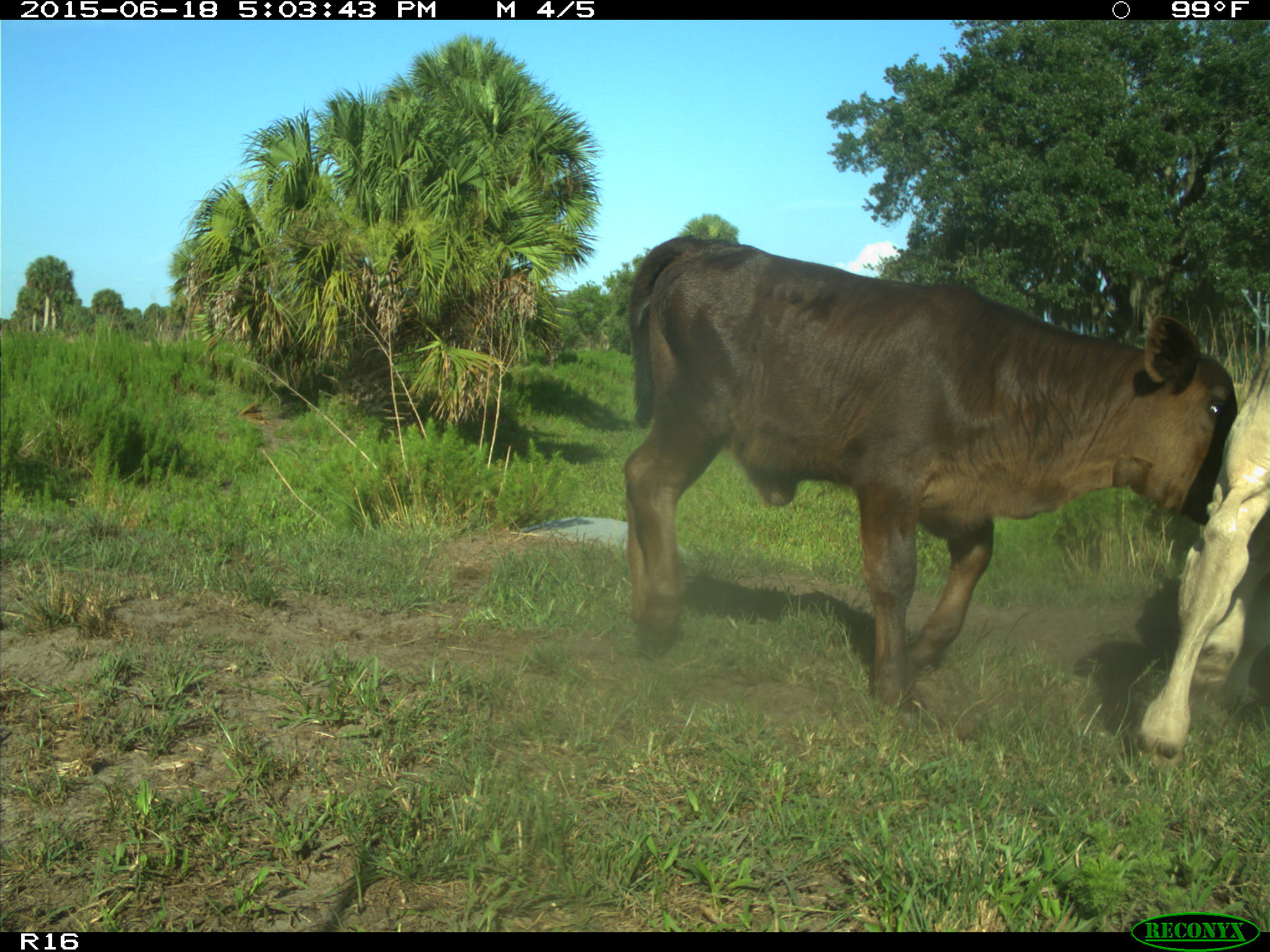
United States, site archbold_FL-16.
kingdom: Animalia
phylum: Chordata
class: Mammalia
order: Artiodactyla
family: Bovidae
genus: Bos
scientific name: Bos taurus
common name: domestic cow